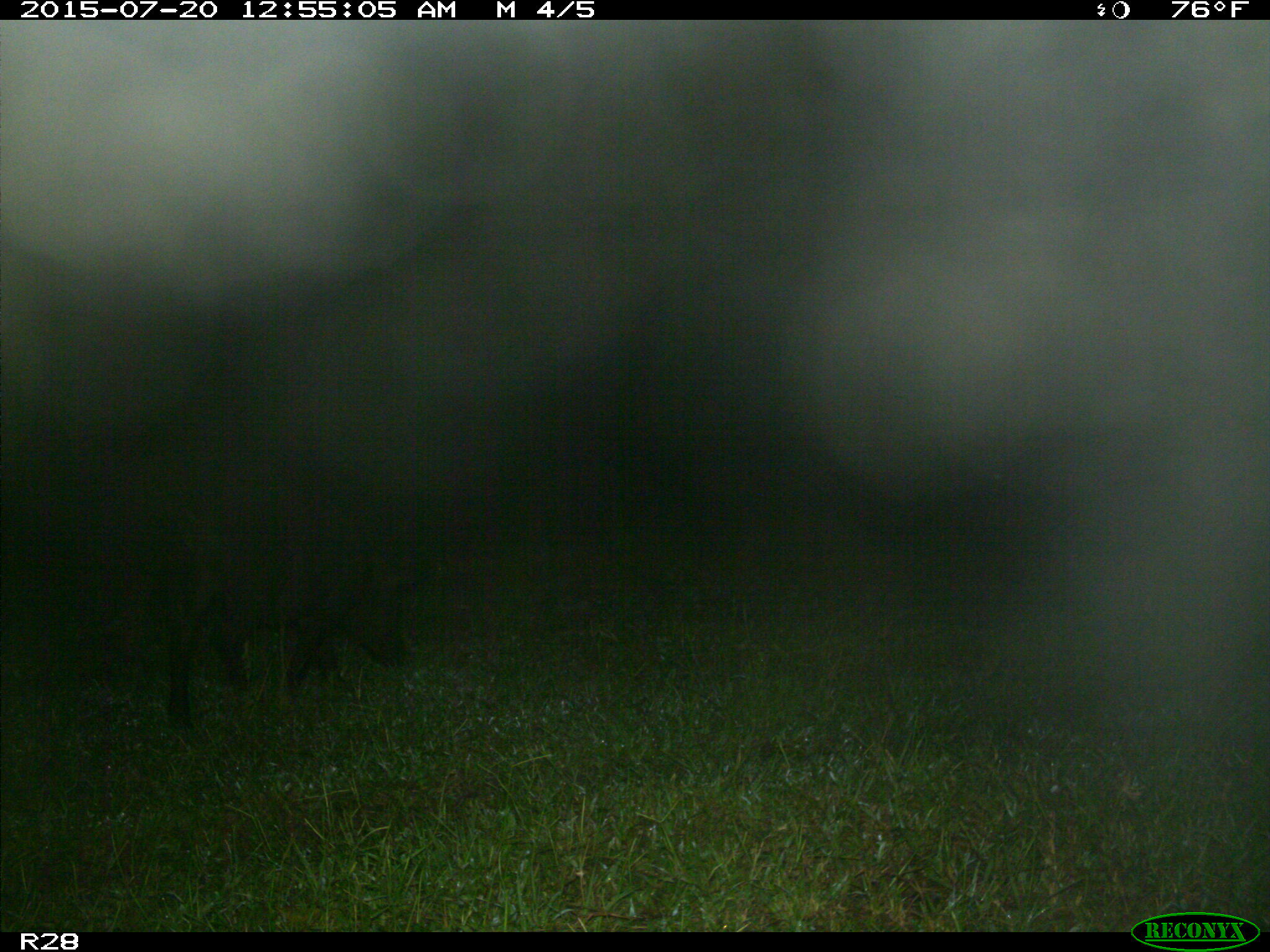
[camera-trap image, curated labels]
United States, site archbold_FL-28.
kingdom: Animalia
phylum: Chordata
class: Mammalia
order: Artiodactyla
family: Suidae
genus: Sus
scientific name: Sus scrofa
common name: wild boar